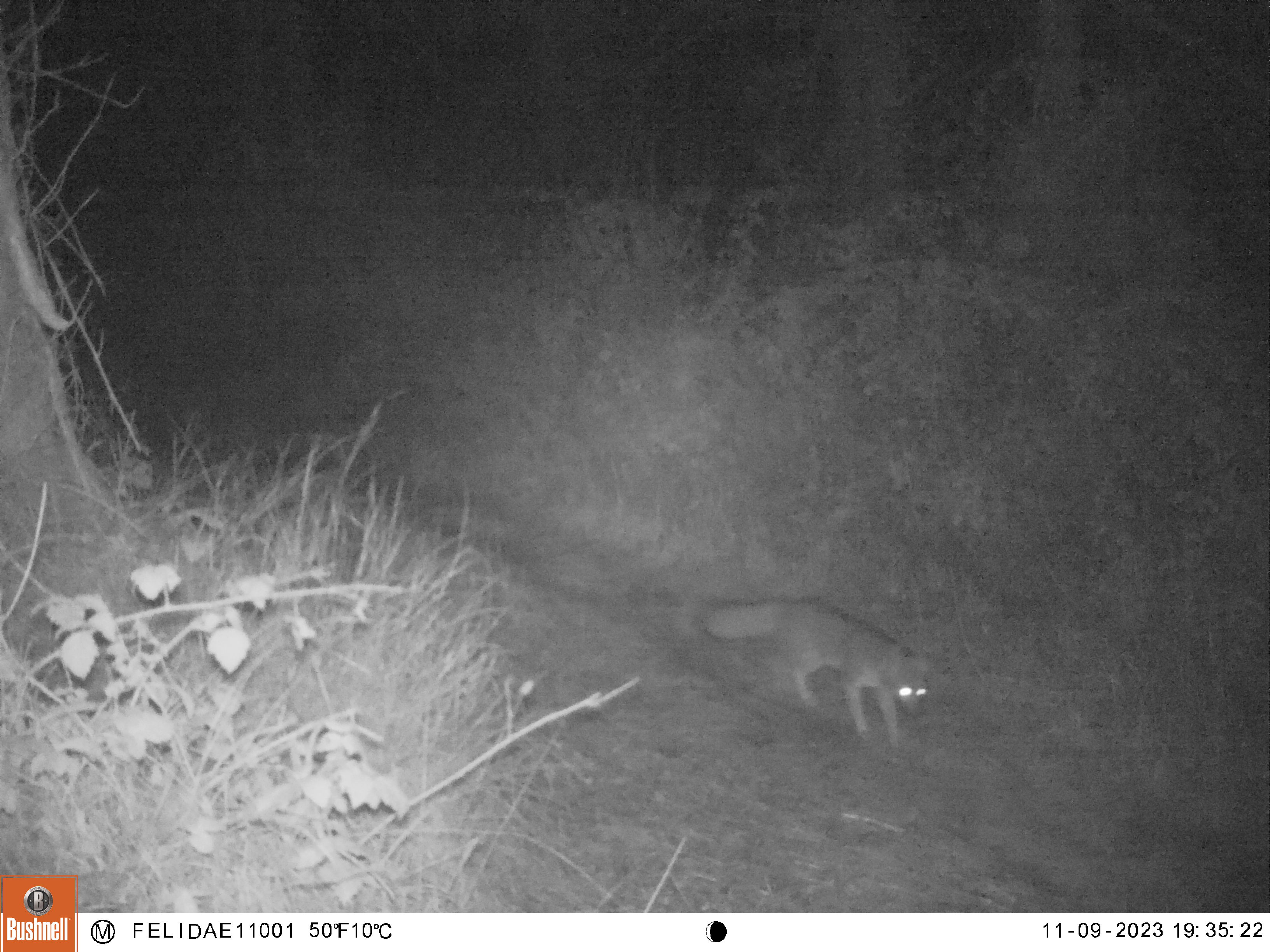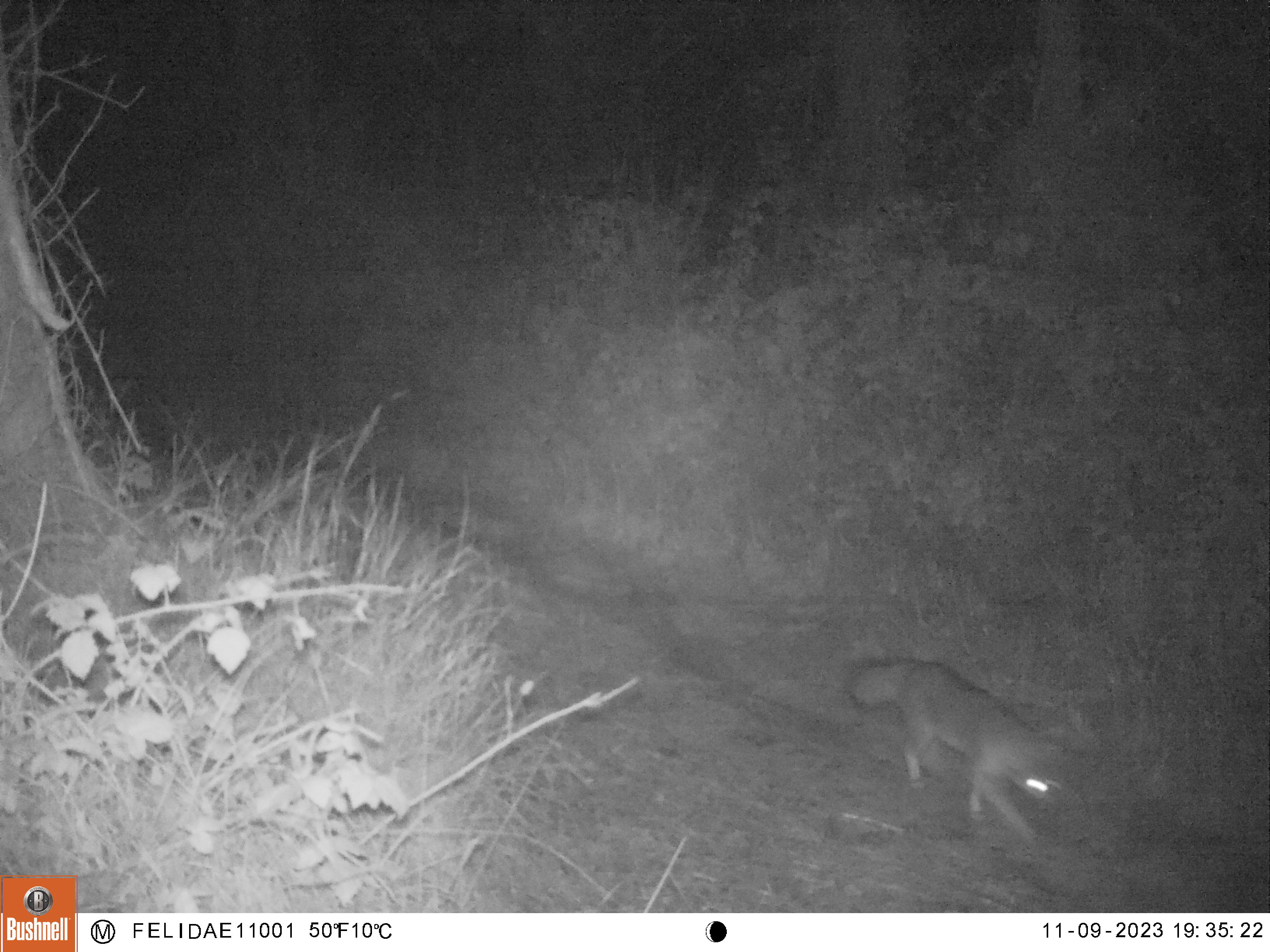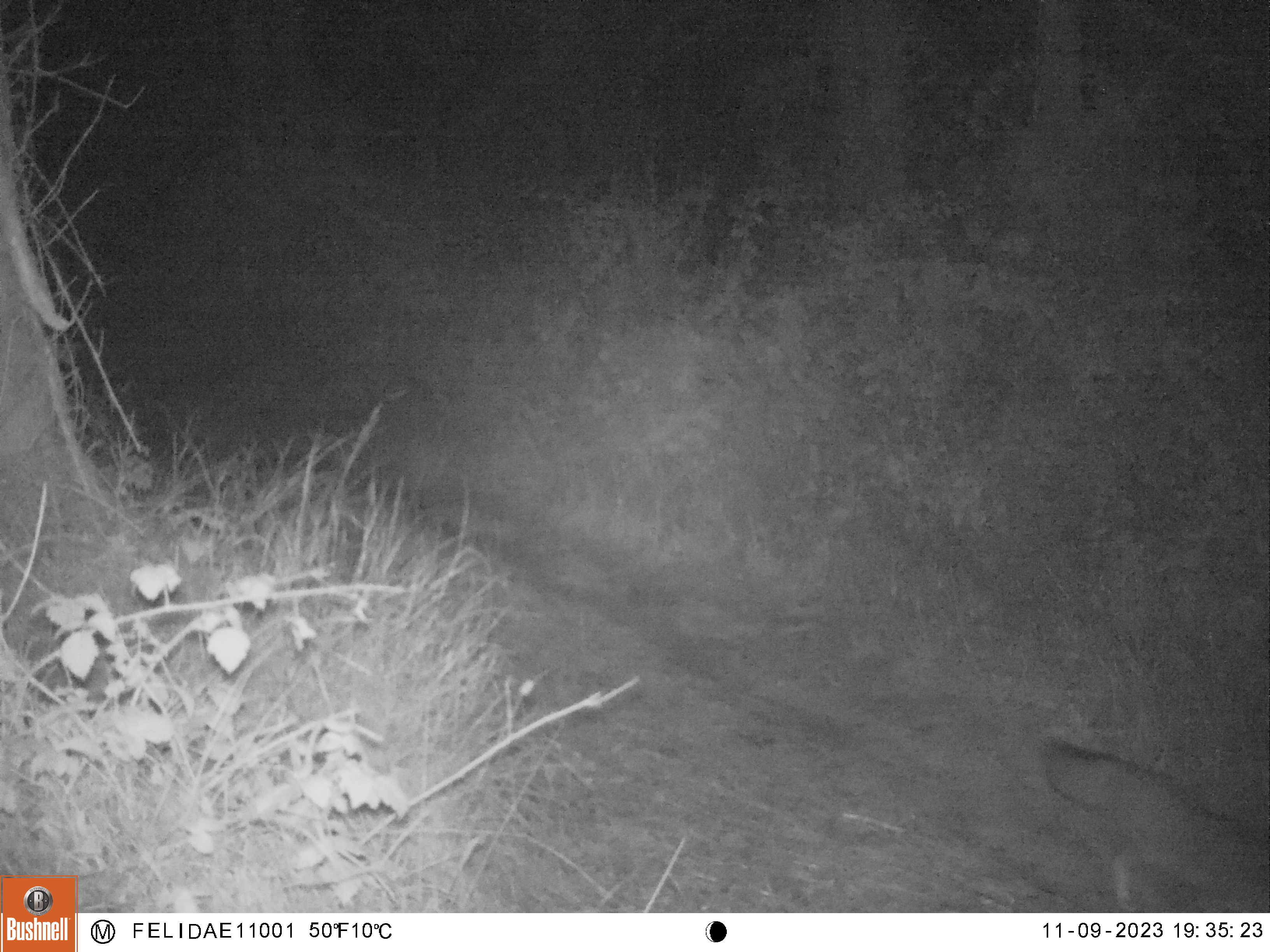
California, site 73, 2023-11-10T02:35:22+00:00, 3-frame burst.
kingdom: Animalia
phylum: Chordata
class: Mammalia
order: Carnivora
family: Canidae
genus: Urocyon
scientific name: Urocyon cinereoargenteus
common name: gray fox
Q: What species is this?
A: Gray fox (Urocyon cinereoargenteus).